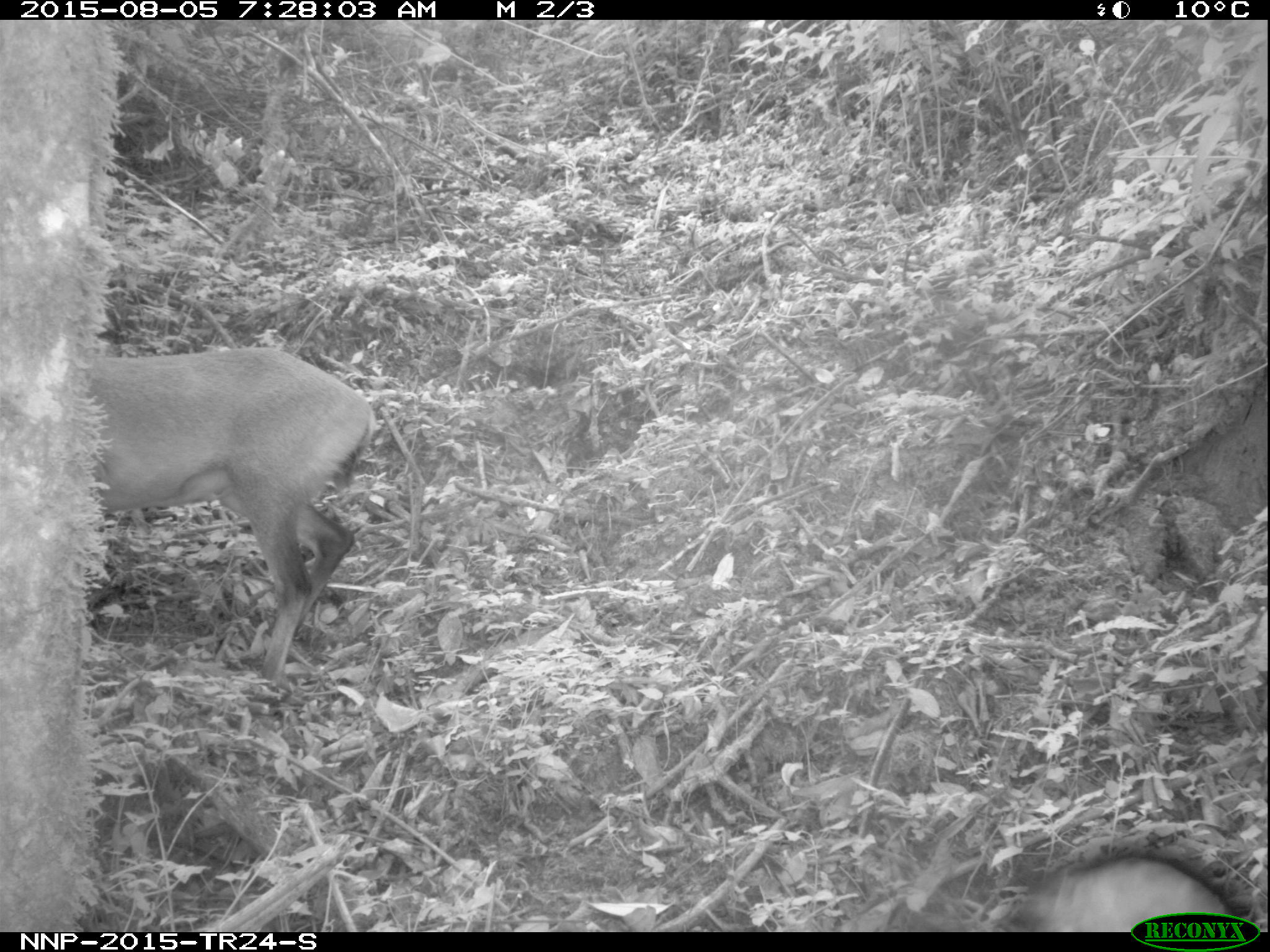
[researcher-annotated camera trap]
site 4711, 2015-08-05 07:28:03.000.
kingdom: Animalia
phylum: Chordata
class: Mammalia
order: Primates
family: Cercopithecidae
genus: Allochrocebus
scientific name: Allochrocebus lhoesti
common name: l'hoest's monkey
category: cercopithecus lhoesti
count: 1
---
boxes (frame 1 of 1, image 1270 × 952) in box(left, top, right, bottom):
cercopithecus lhoesti: box(93, 346, 375, 686); box(1002, 854, 1234, 932)